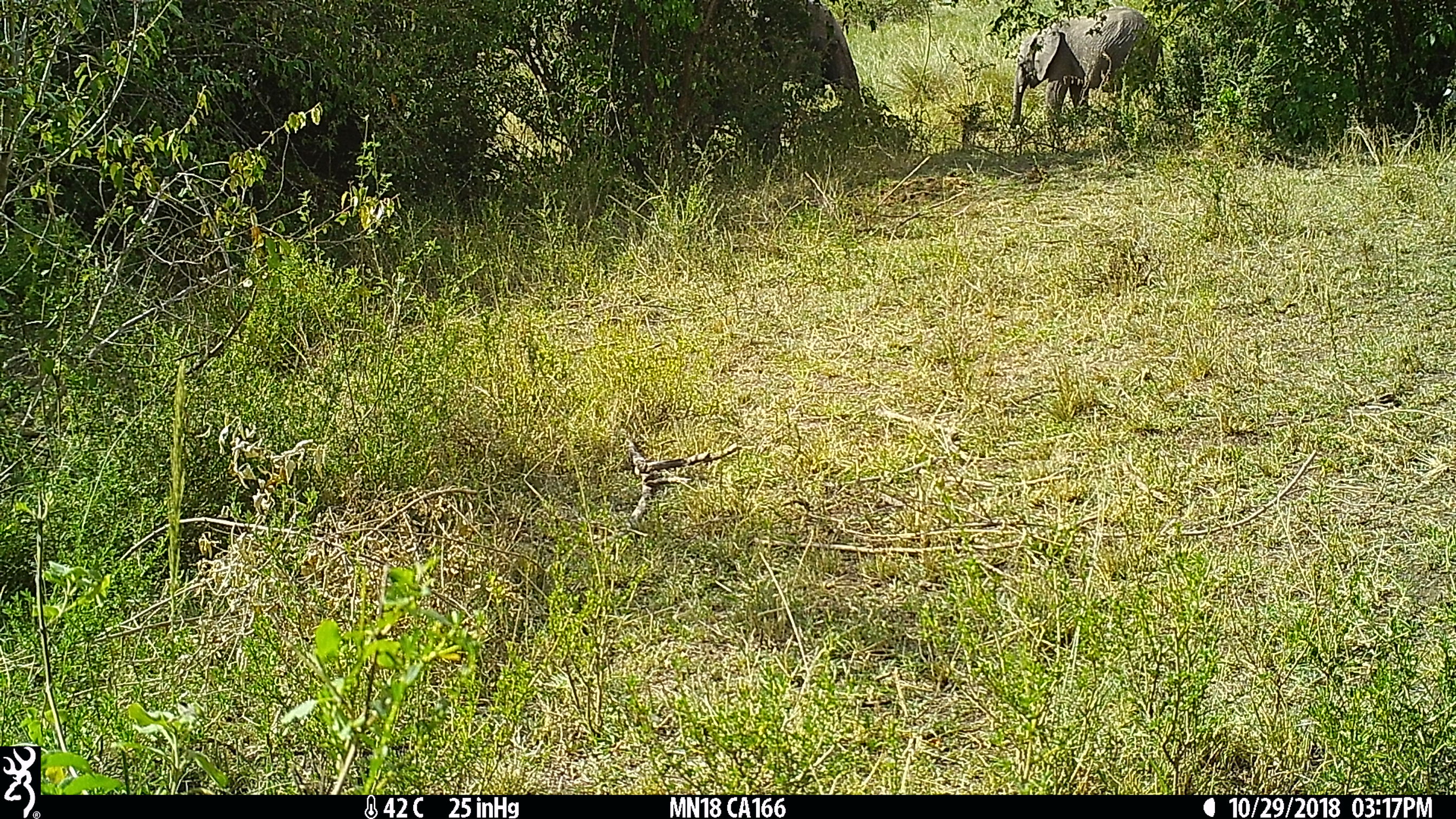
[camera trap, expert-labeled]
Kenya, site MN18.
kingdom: Animalia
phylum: Chordata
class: Mammalia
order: Proboscidea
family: Elephantidae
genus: Loxodonta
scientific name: Loxodonta africana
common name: elephant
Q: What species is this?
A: Elephant (Loxodonta africana).